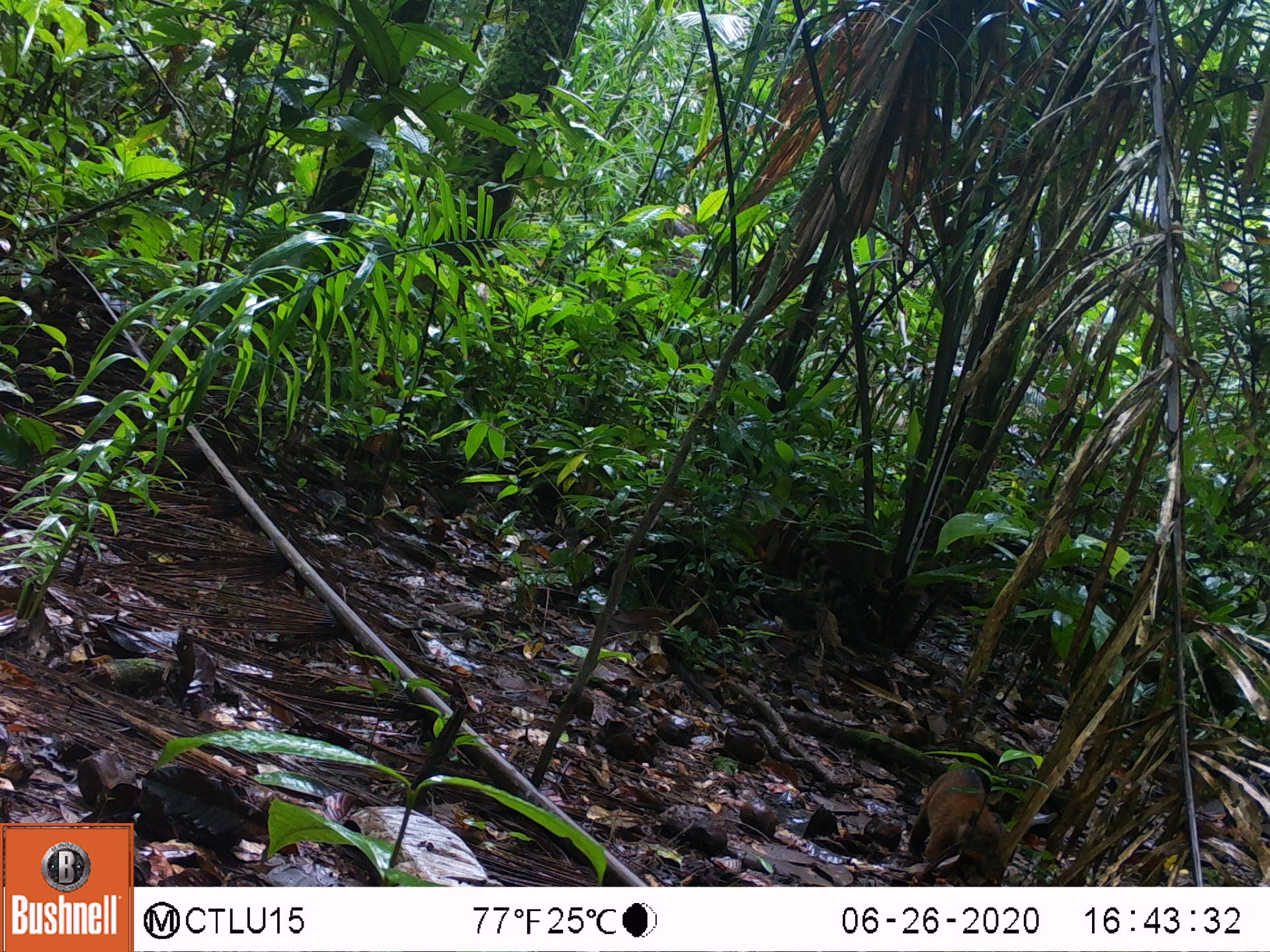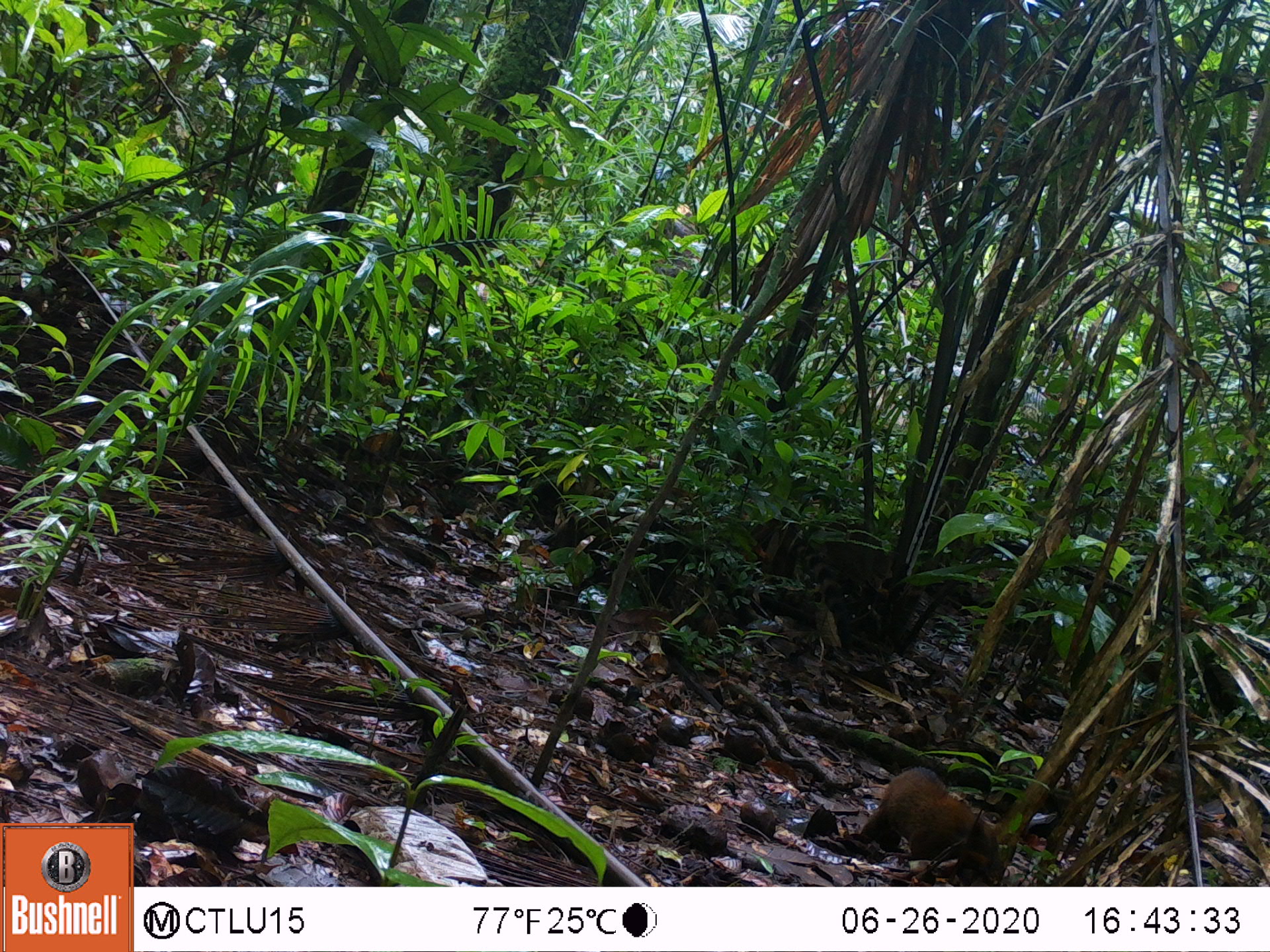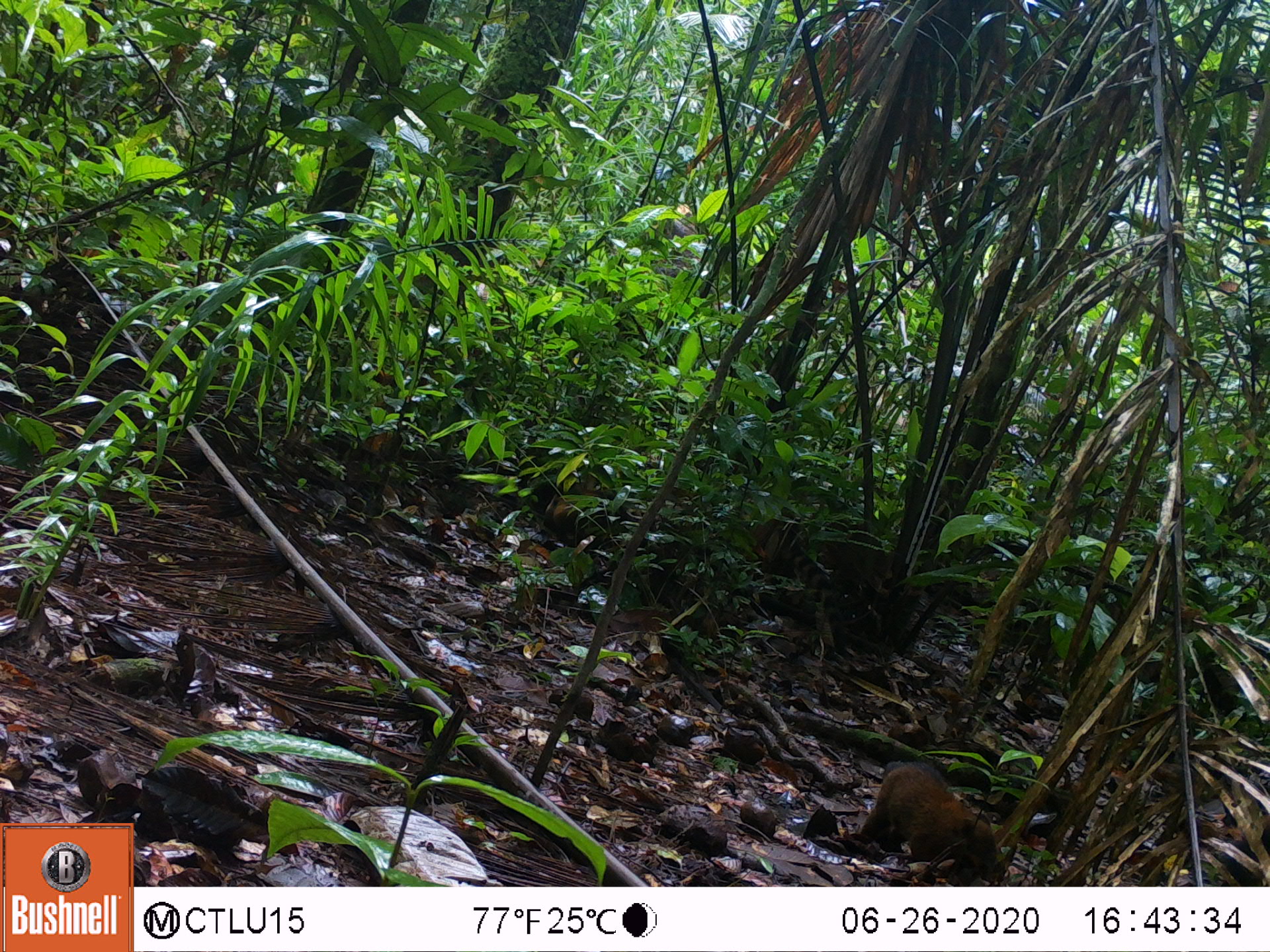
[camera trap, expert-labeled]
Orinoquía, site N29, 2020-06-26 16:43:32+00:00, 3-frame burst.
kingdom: Animalia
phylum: Chordata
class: Mammalia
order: Carnivora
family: Procyonidae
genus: Nasua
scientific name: Nasua nasua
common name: south american coati